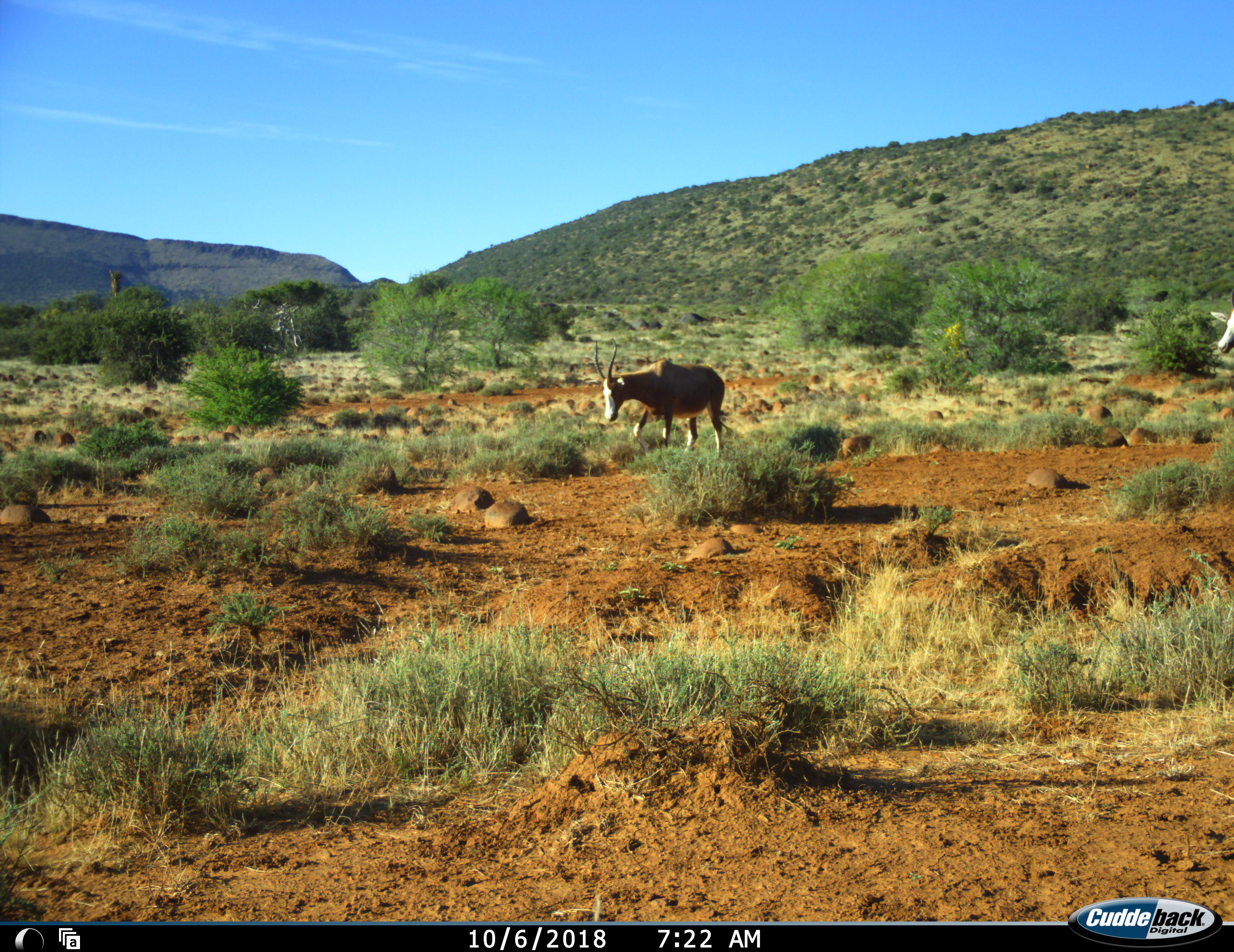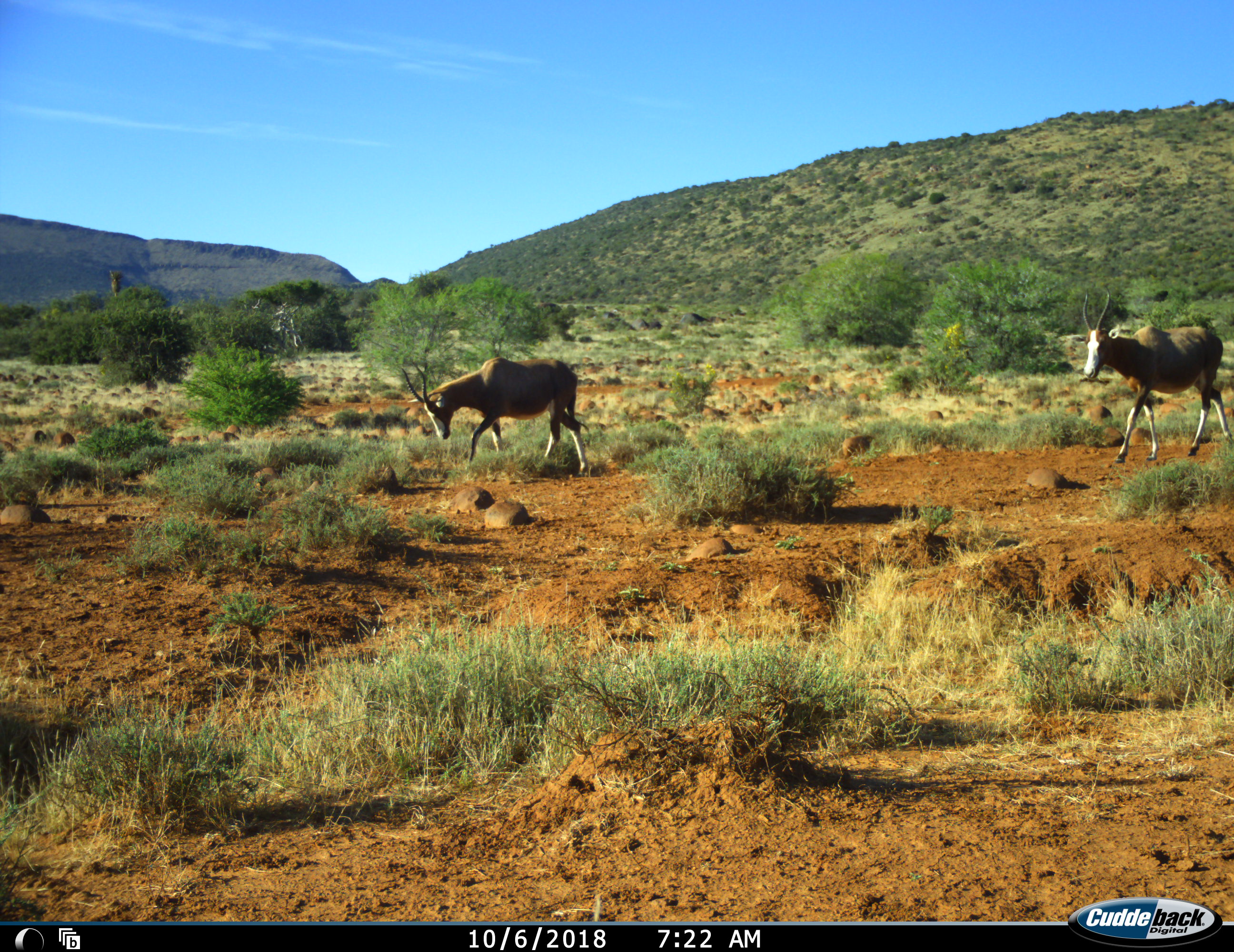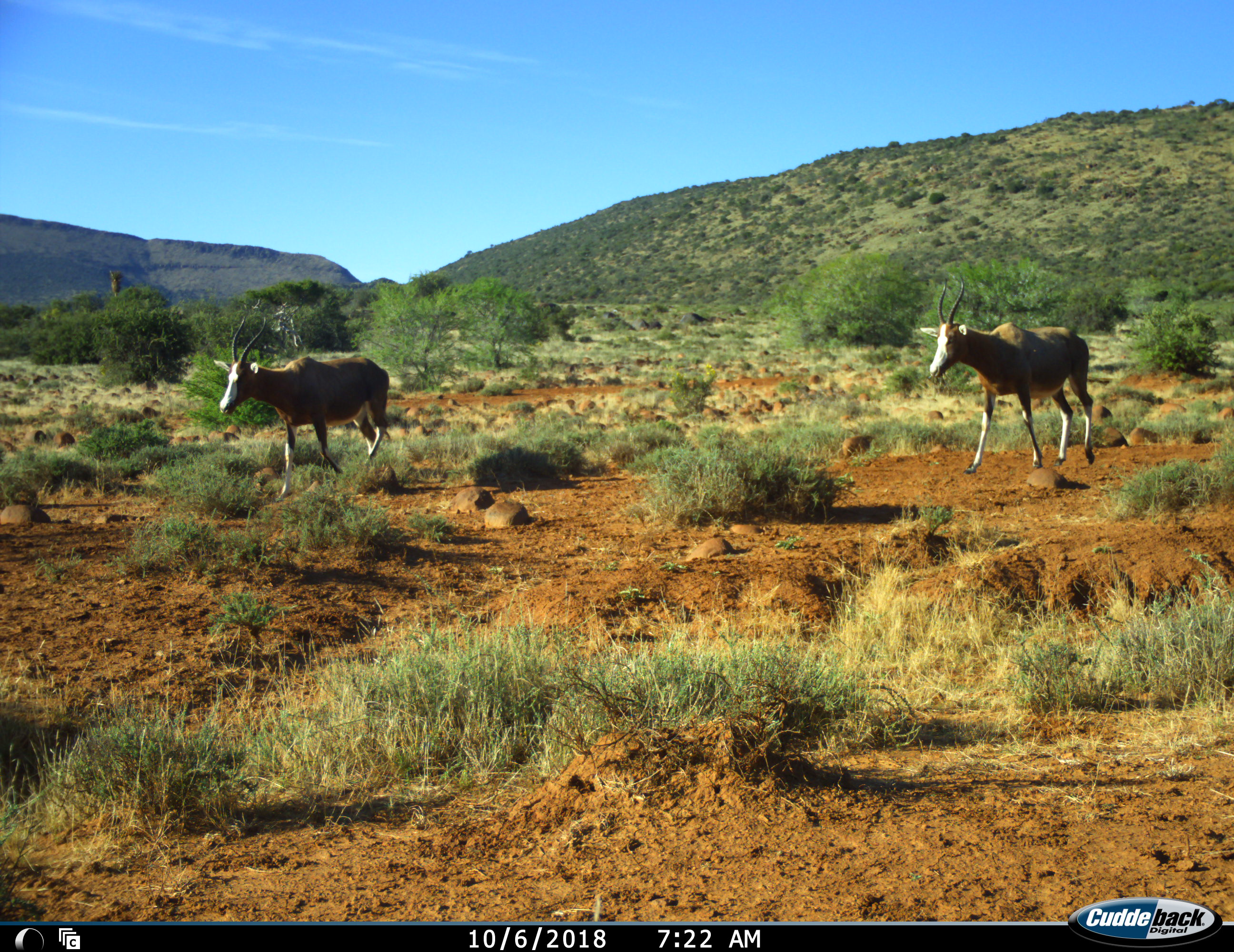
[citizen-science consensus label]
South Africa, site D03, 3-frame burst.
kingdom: Animalia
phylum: Chordata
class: Mammalia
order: Artiodactyla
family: Bovidae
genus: Damaliscus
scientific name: Damaliscus pygargus phillipsi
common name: blesbok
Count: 2.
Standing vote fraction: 0%.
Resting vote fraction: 0%.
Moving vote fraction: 100%.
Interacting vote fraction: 0%.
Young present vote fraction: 0%.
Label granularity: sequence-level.